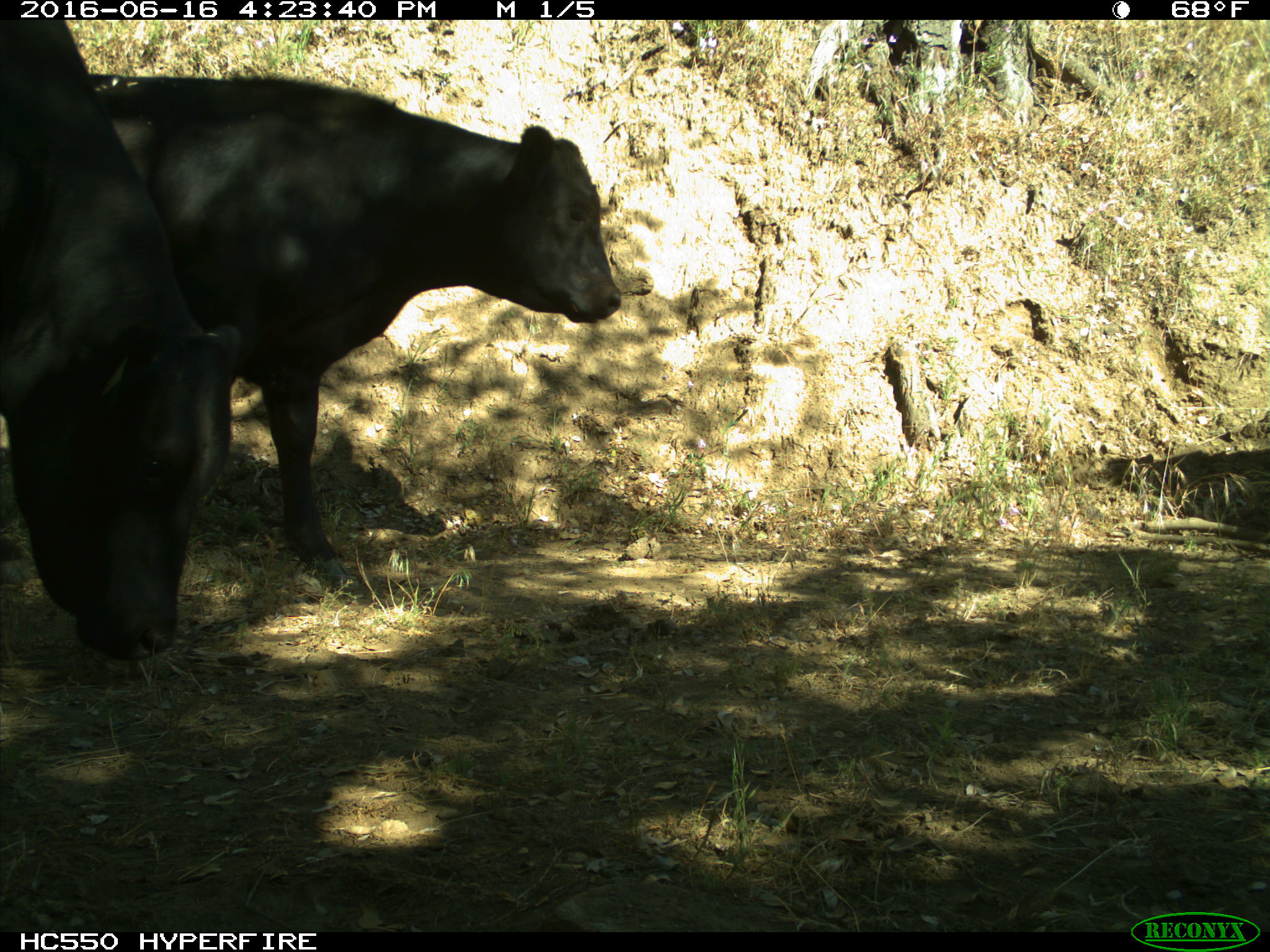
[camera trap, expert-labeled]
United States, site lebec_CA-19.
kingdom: Animalia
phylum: Chordata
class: Mammalia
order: Artiodactyla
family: Bovidae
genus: Bos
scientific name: Bos taurus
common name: domestic cow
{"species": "Bos taurus (domestic cow)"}